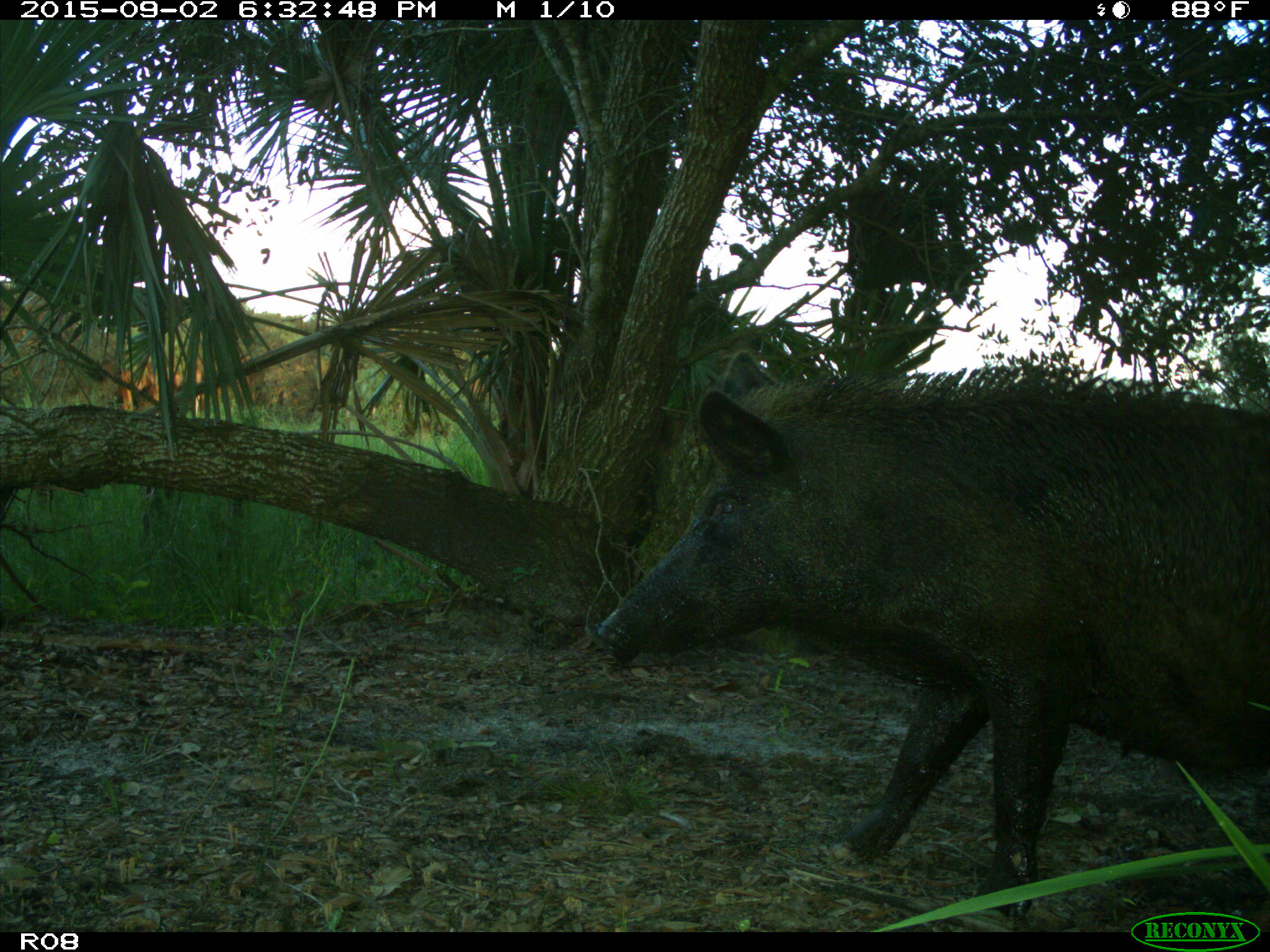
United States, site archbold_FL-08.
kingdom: Animalia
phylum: Chordata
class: Mammalia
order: Artiodactyla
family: Suidae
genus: Sus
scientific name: Sus scrofa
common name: wild boar